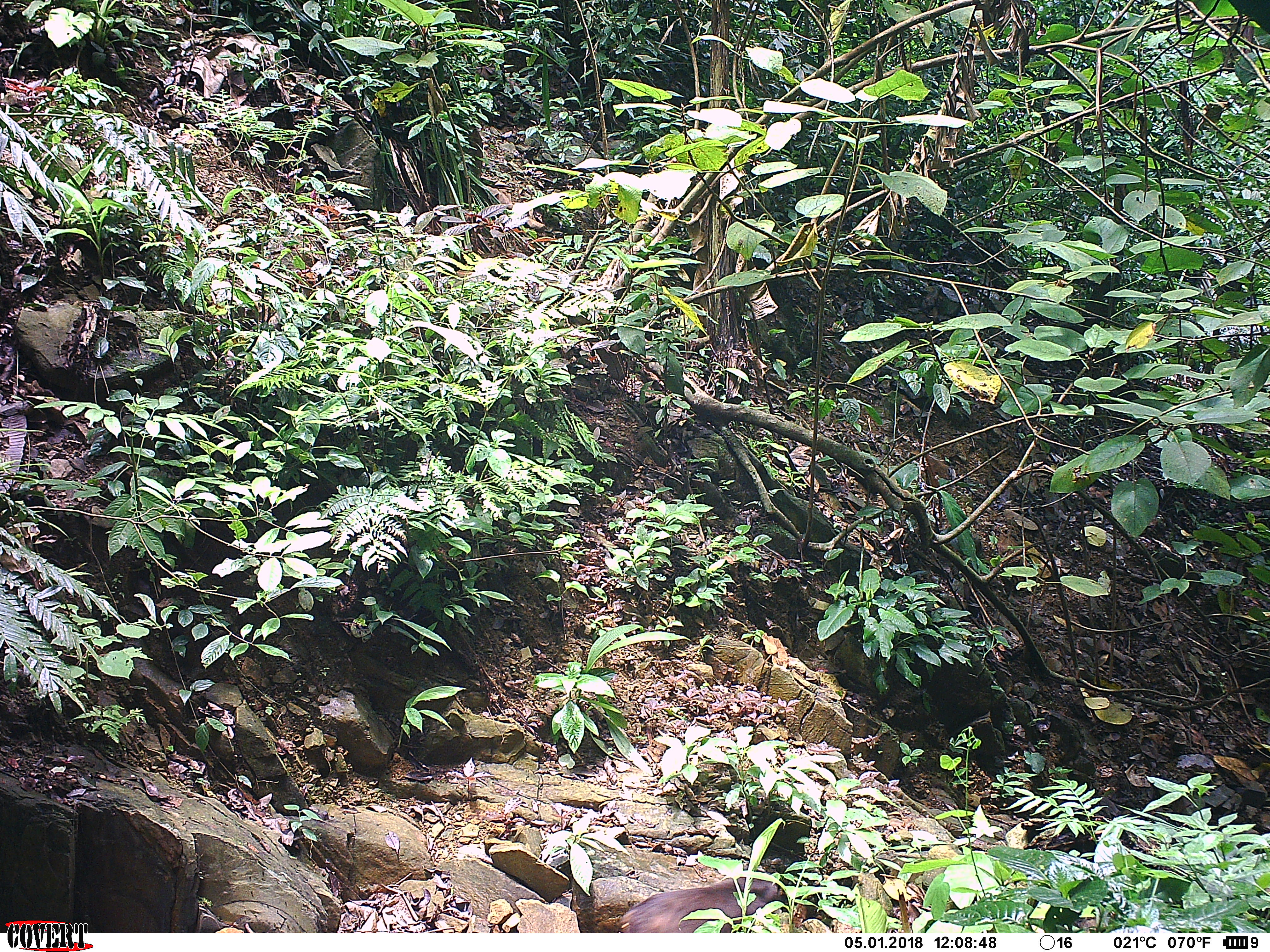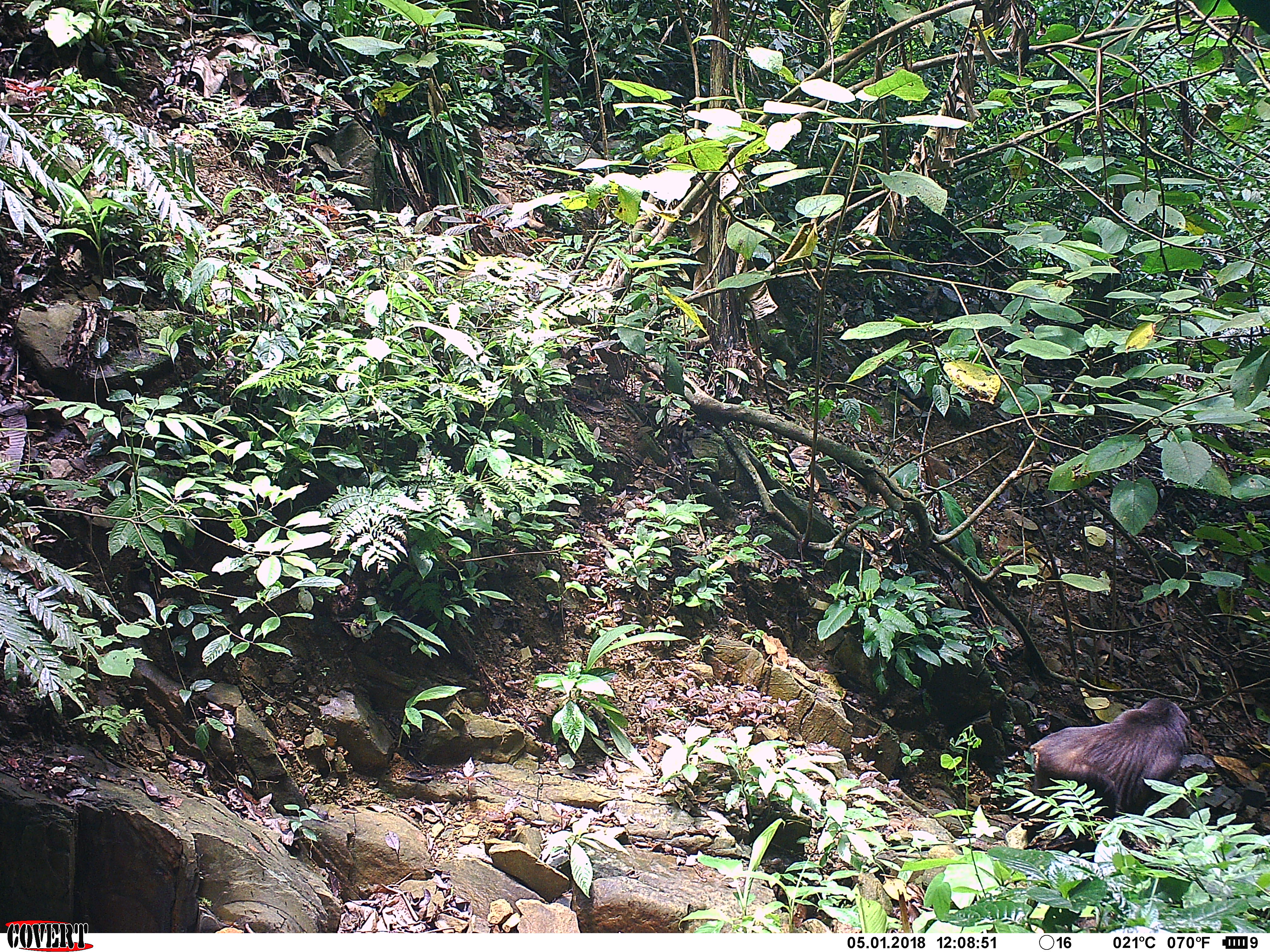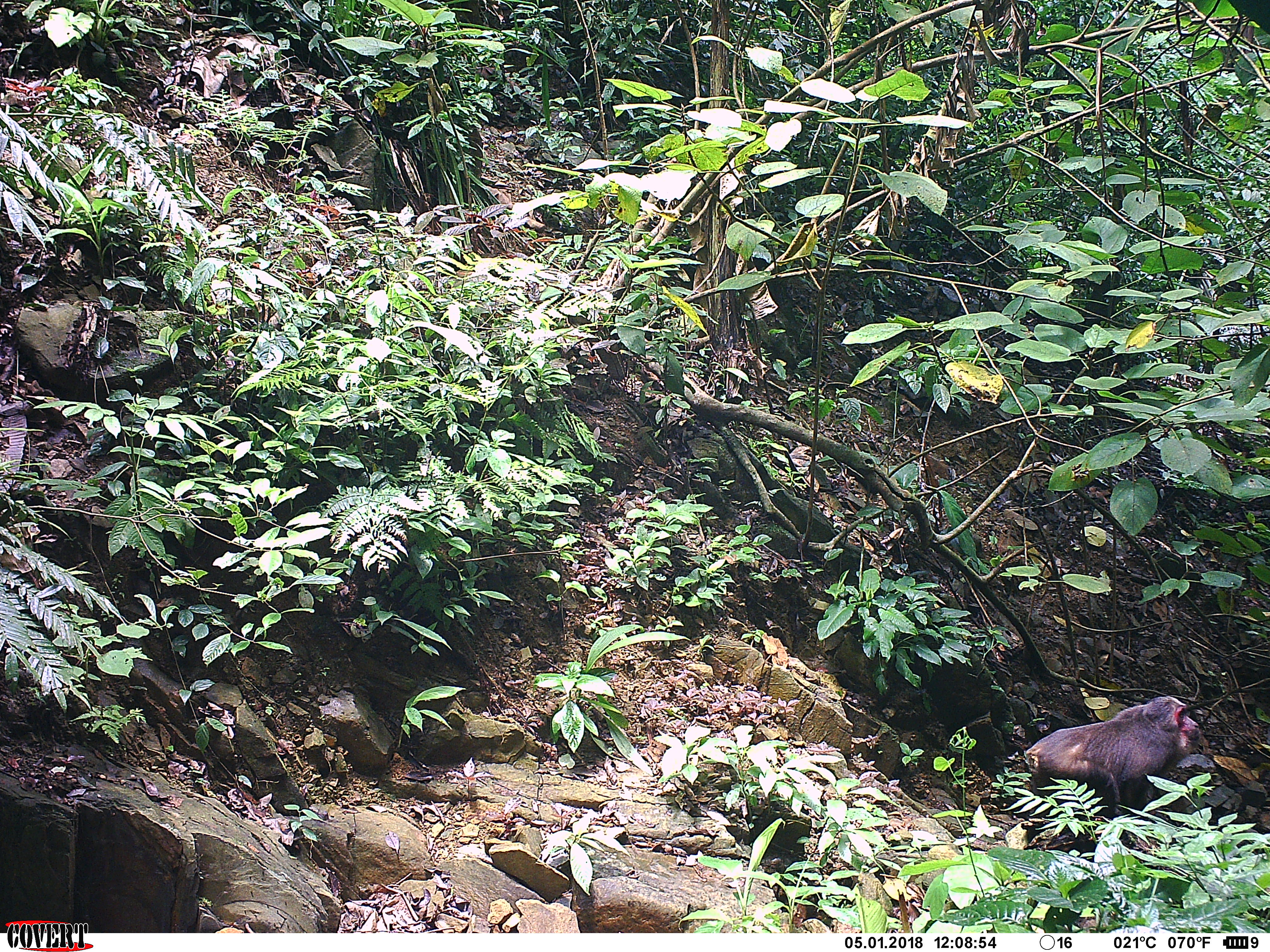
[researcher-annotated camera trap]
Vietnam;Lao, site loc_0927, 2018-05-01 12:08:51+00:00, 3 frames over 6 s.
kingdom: Animalia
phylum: Chordata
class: Mammalia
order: Primates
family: Cercopithecidae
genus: Macaca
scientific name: Macaca arctoides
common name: stump-tailed macaque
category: stump tailed macaque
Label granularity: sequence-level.